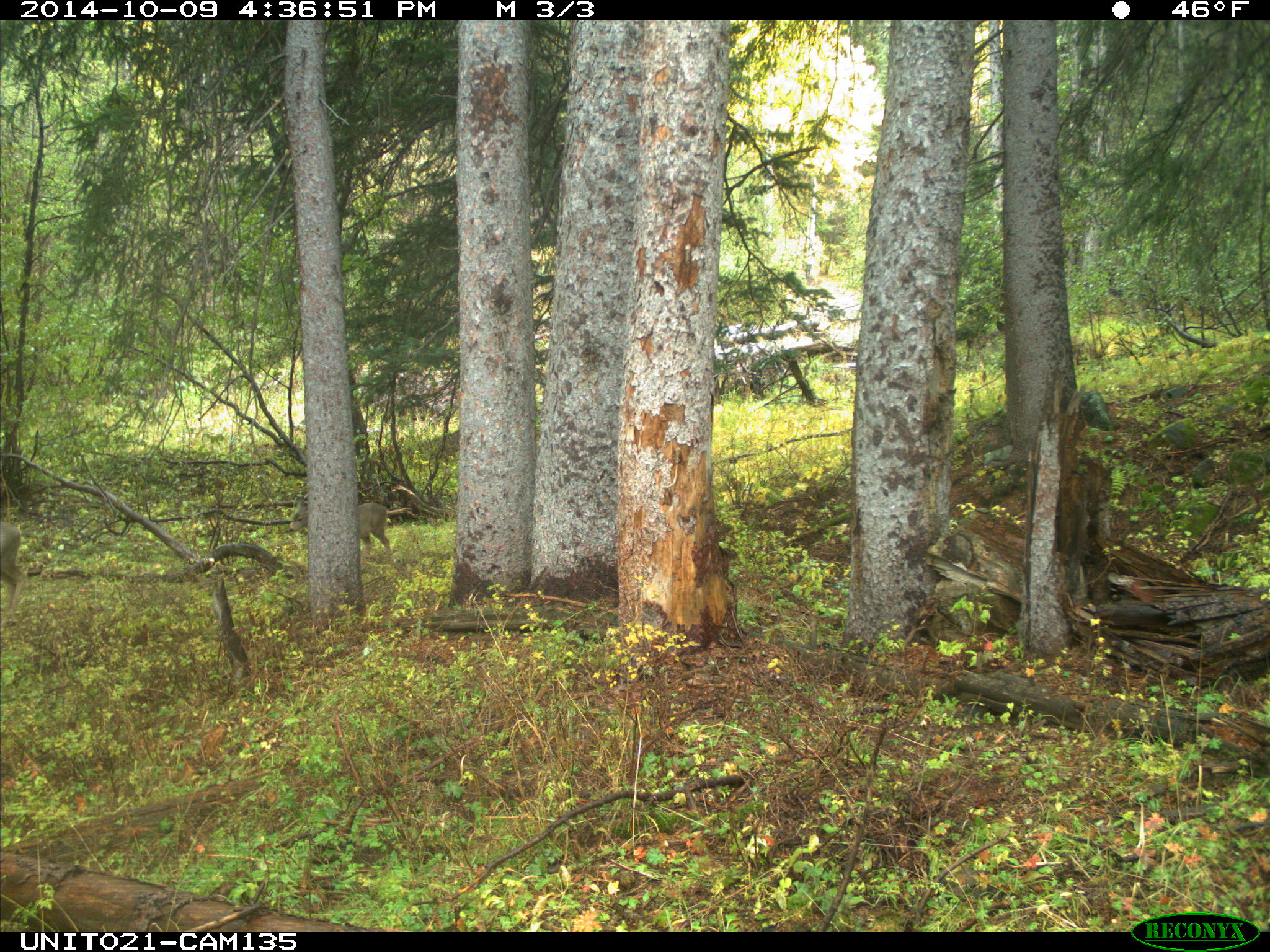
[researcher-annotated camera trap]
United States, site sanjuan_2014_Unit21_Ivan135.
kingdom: Animalia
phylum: Chordata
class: Mammalia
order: Artiodactyla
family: Cervidae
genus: Odocoileus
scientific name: Odocoileus hemionus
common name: mule deer